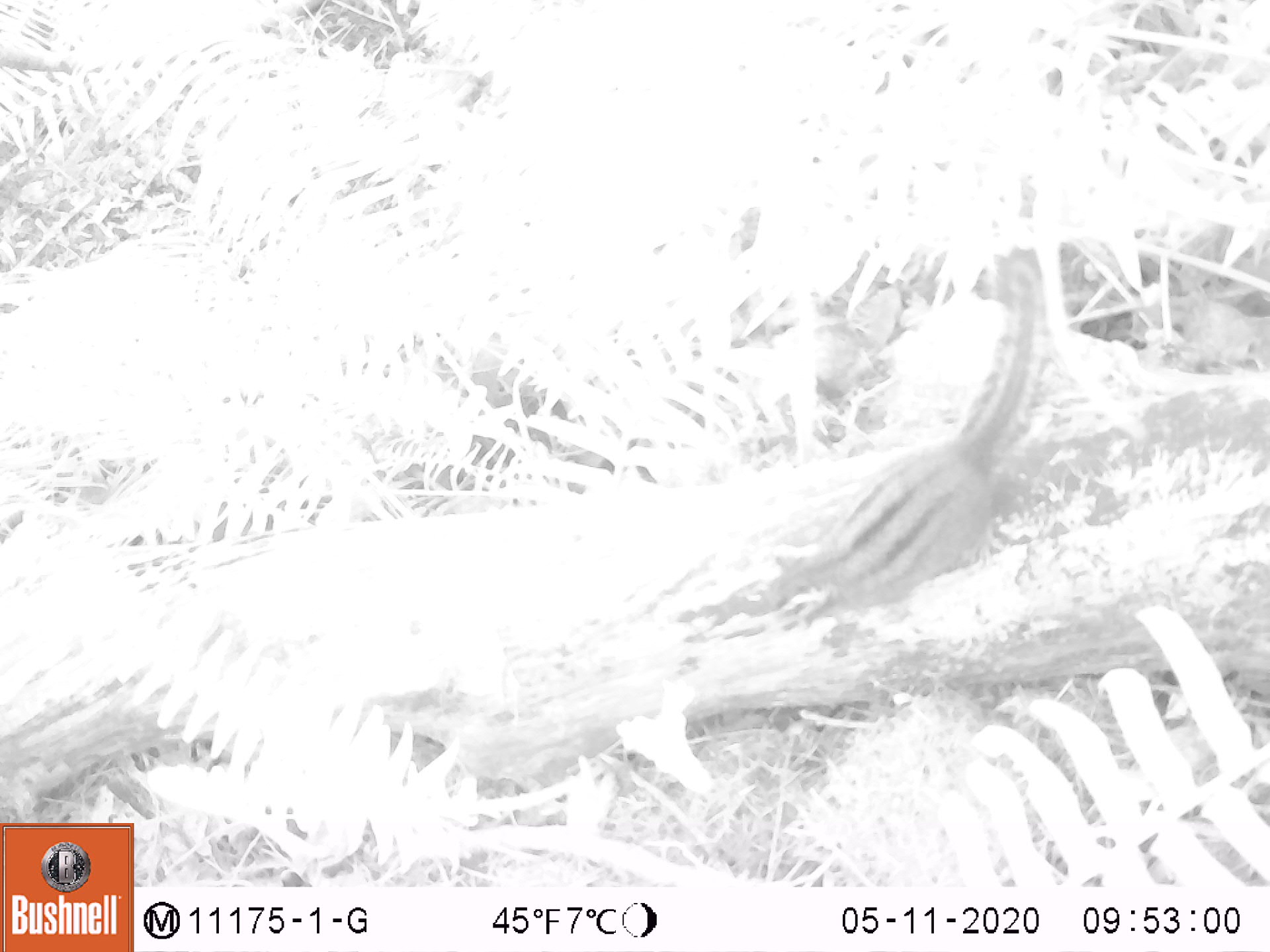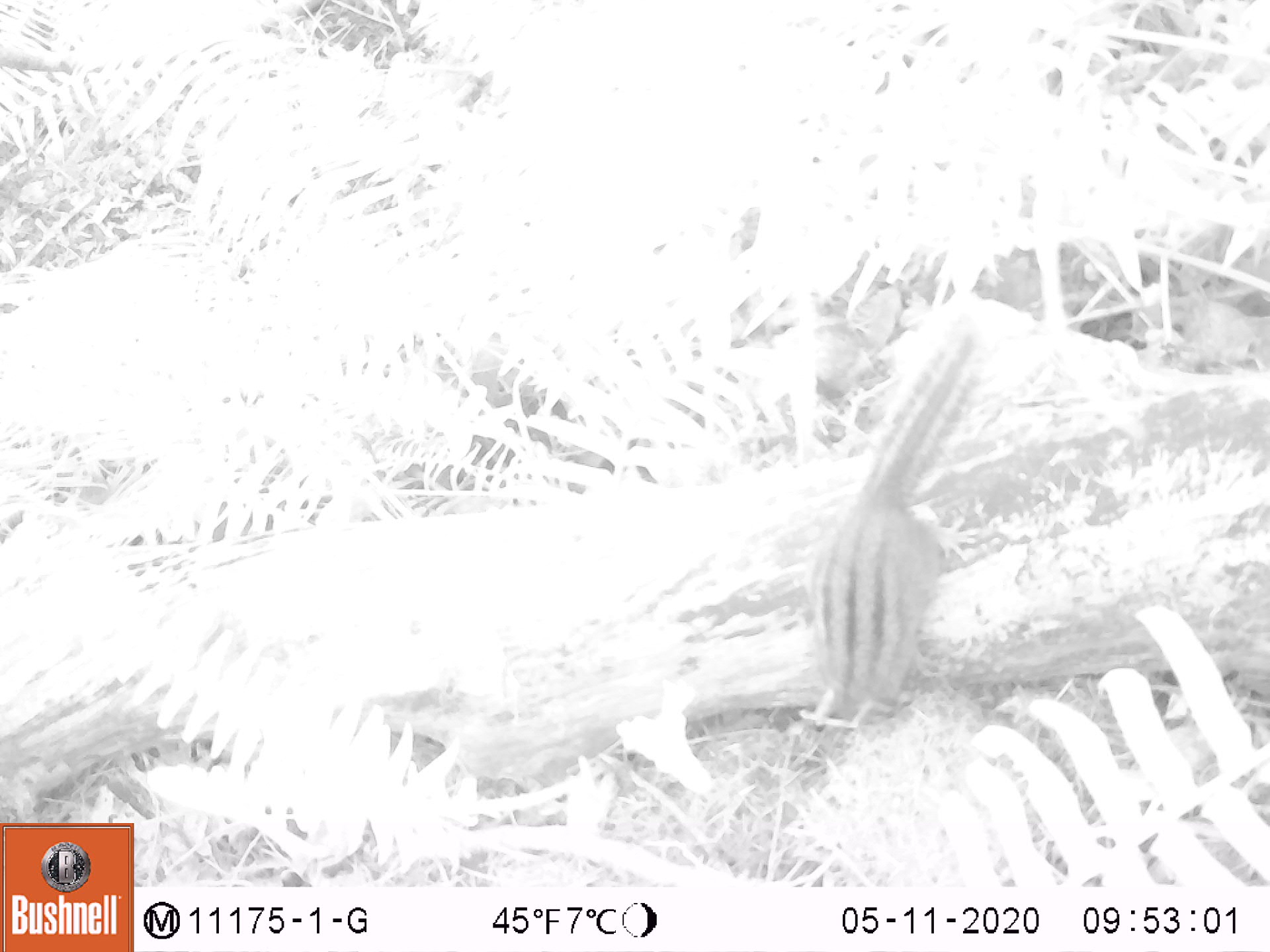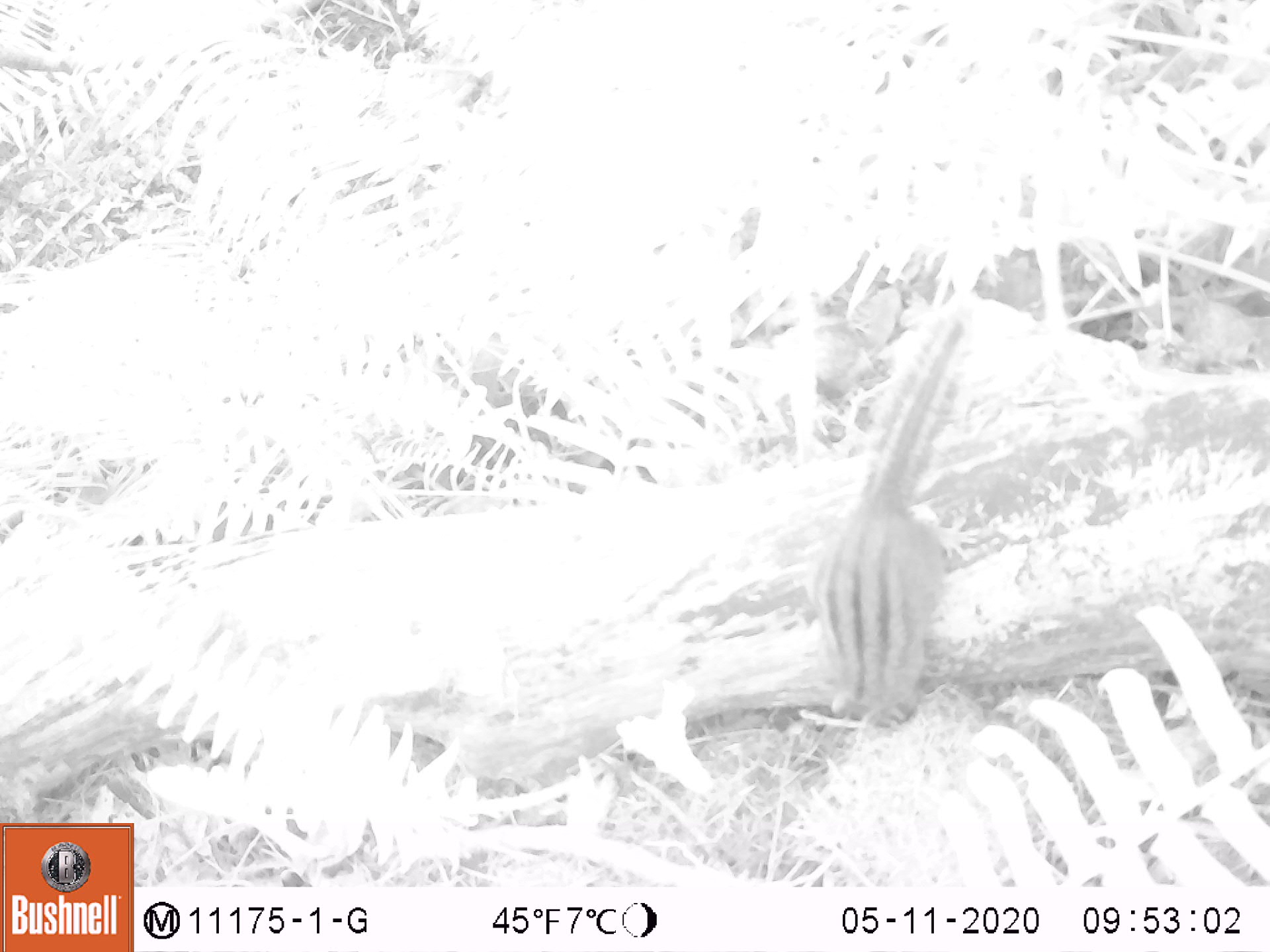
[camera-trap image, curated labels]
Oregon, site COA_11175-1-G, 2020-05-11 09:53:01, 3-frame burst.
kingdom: Animalia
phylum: Chordata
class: Mammalia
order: Rodentia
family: Sciuridae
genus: Neotamias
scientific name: Neotamias townsendii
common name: townsend's chipmunk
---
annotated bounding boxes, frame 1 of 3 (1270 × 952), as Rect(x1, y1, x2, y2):
townsend's chipmunk: Rect(750, 250, 1065, 624)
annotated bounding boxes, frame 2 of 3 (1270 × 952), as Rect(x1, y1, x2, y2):
townsend's chipmunk: Rect(801, 310, 991, 742)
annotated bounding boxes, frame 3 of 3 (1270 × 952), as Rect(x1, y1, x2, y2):
townsend's chipmunk: Rect(817, 289, 980, 733)